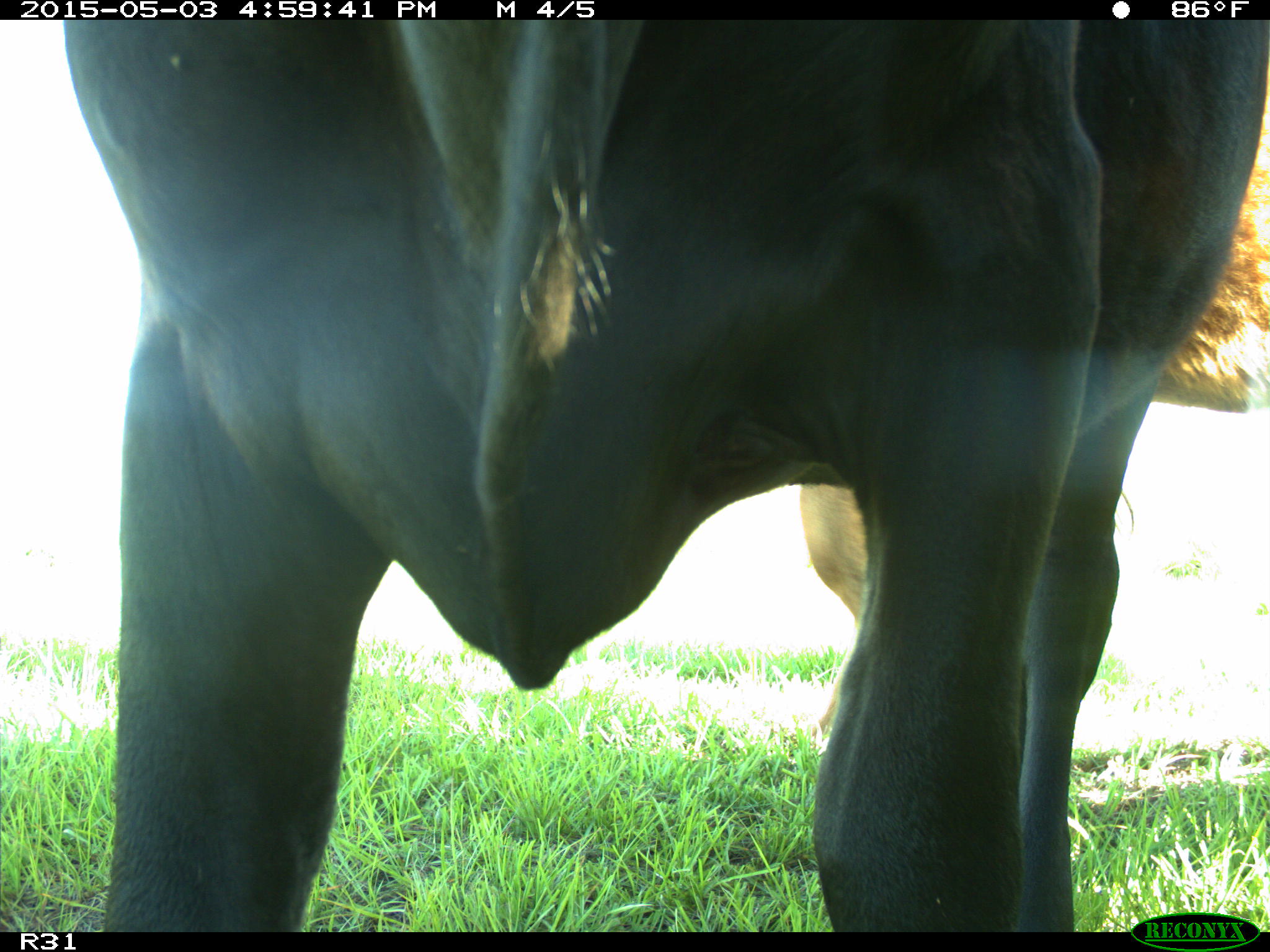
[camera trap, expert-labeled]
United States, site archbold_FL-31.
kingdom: Animalia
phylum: Chordata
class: Mammalia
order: Artiodactyla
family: Bovidae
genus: Bos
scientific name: Bos taurus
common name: domestic cow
Bos taurus (domestic cow).